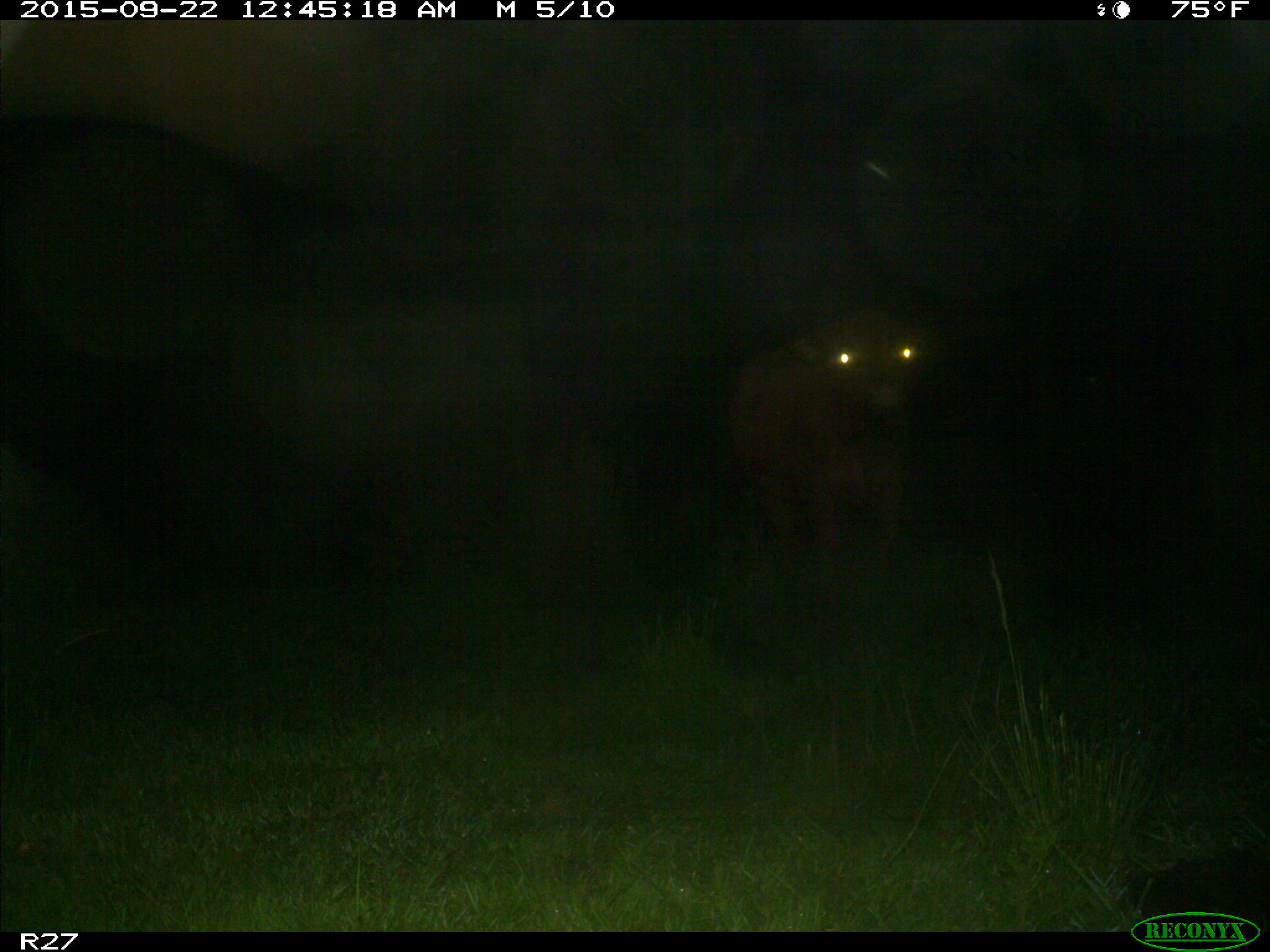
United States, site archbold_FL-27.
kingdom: Animalia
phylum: Chordata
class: Mammalia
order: Artiodactyla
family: Bovidae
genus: Bos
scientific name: Bos taurus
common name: domestic cow